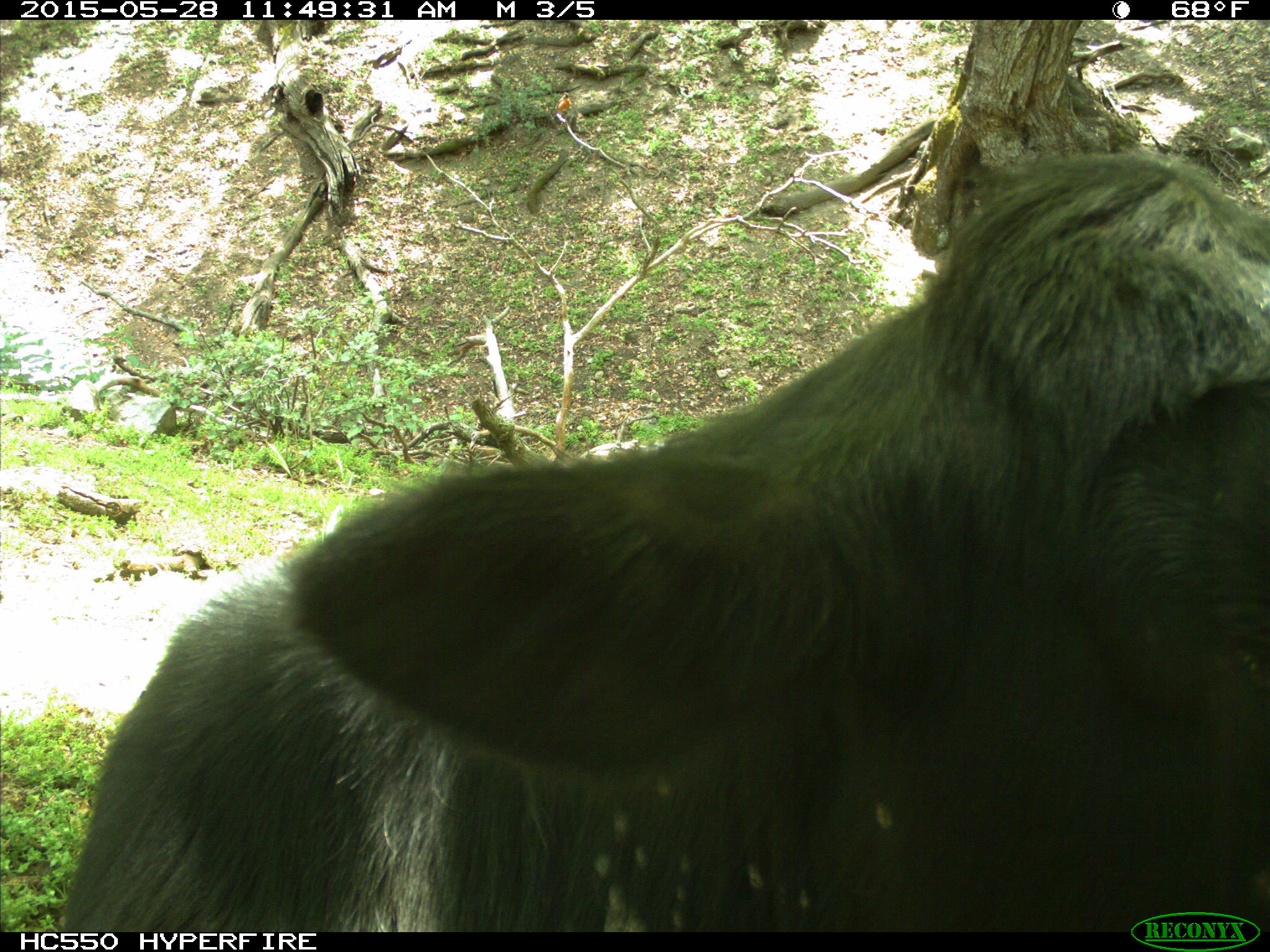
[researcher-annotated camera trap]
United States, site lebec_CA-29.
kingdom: Animalia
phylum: Chordata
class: Mammalia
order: Artiodactyla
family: Bovidae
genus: Bos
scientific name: Bos taurus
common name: domestic cow